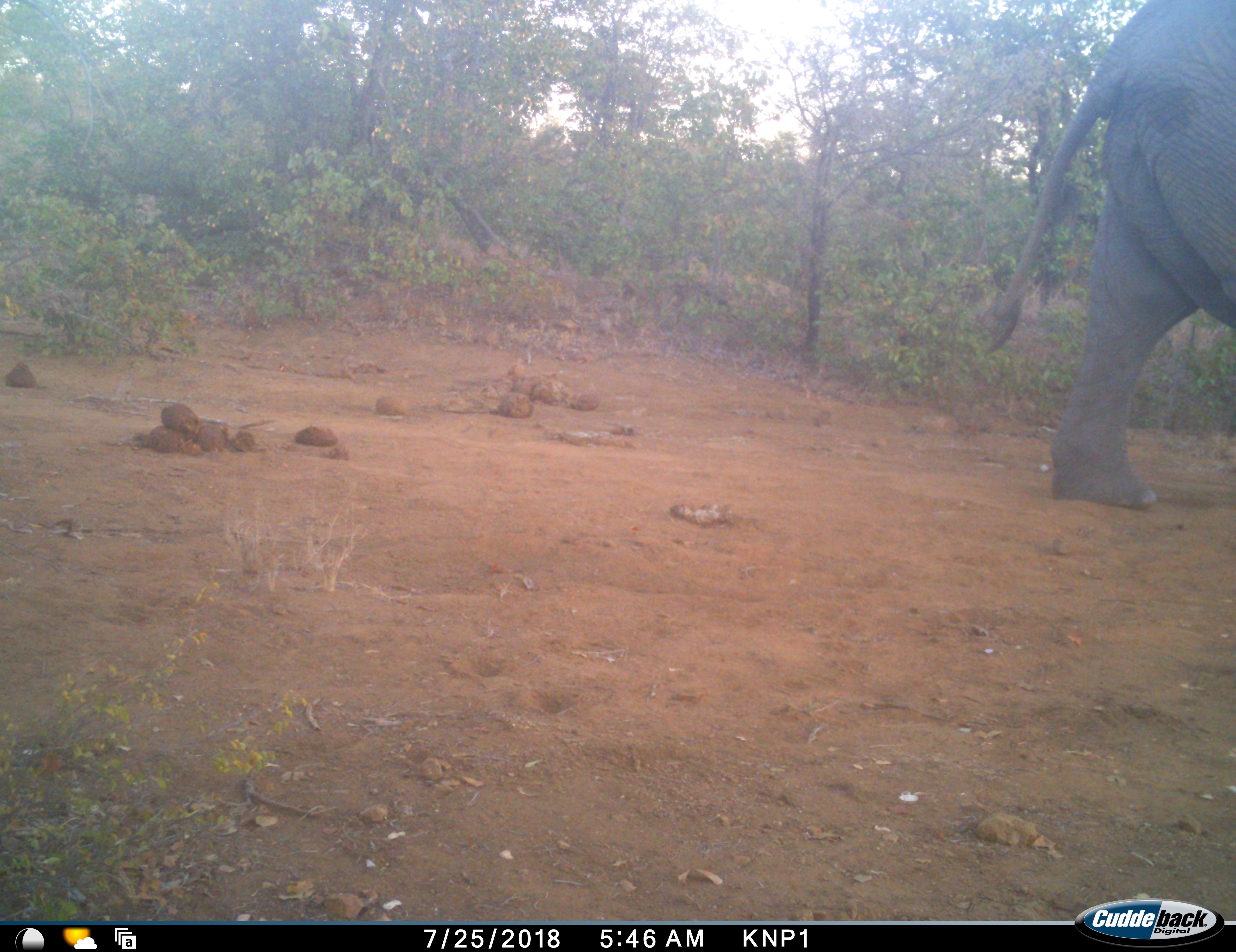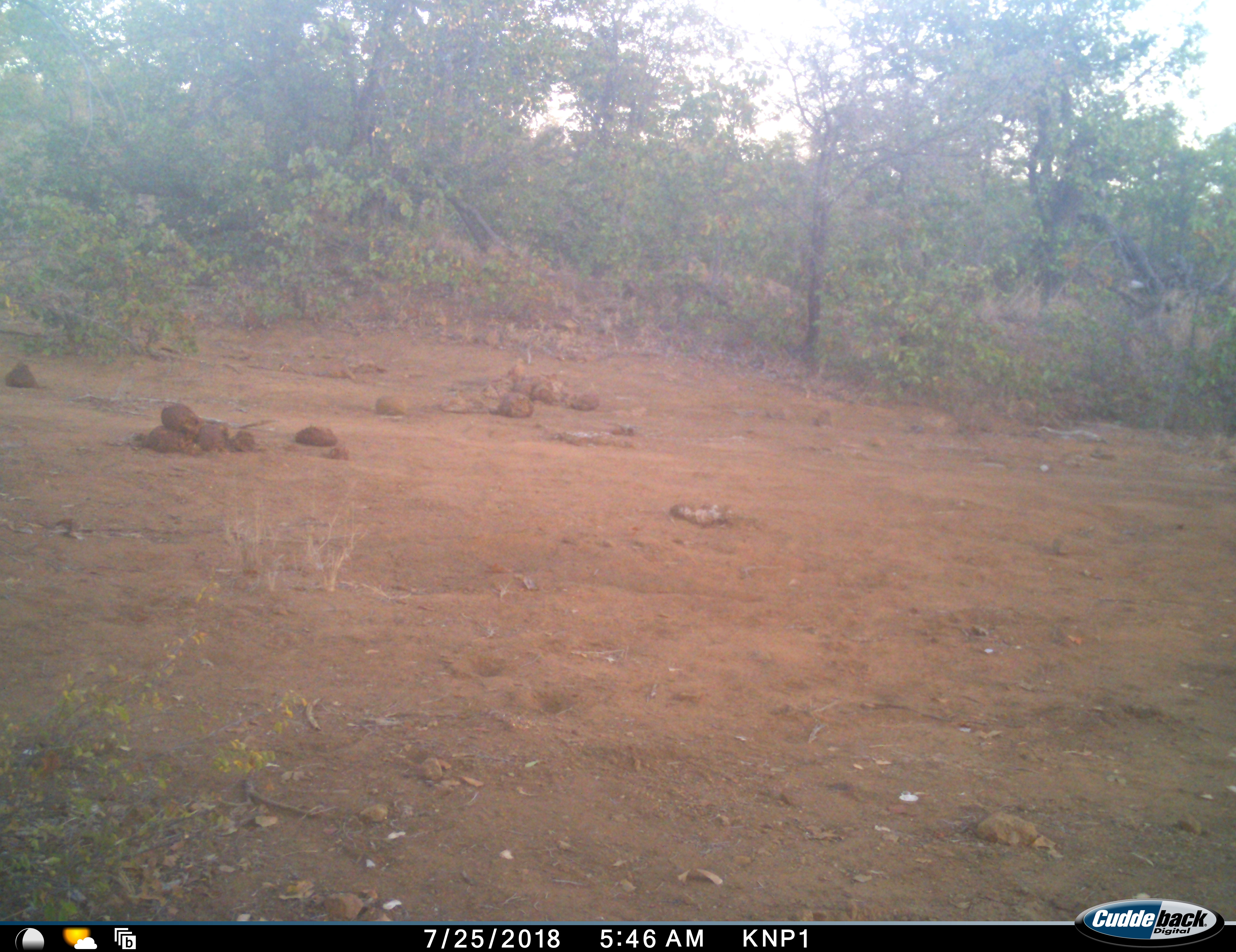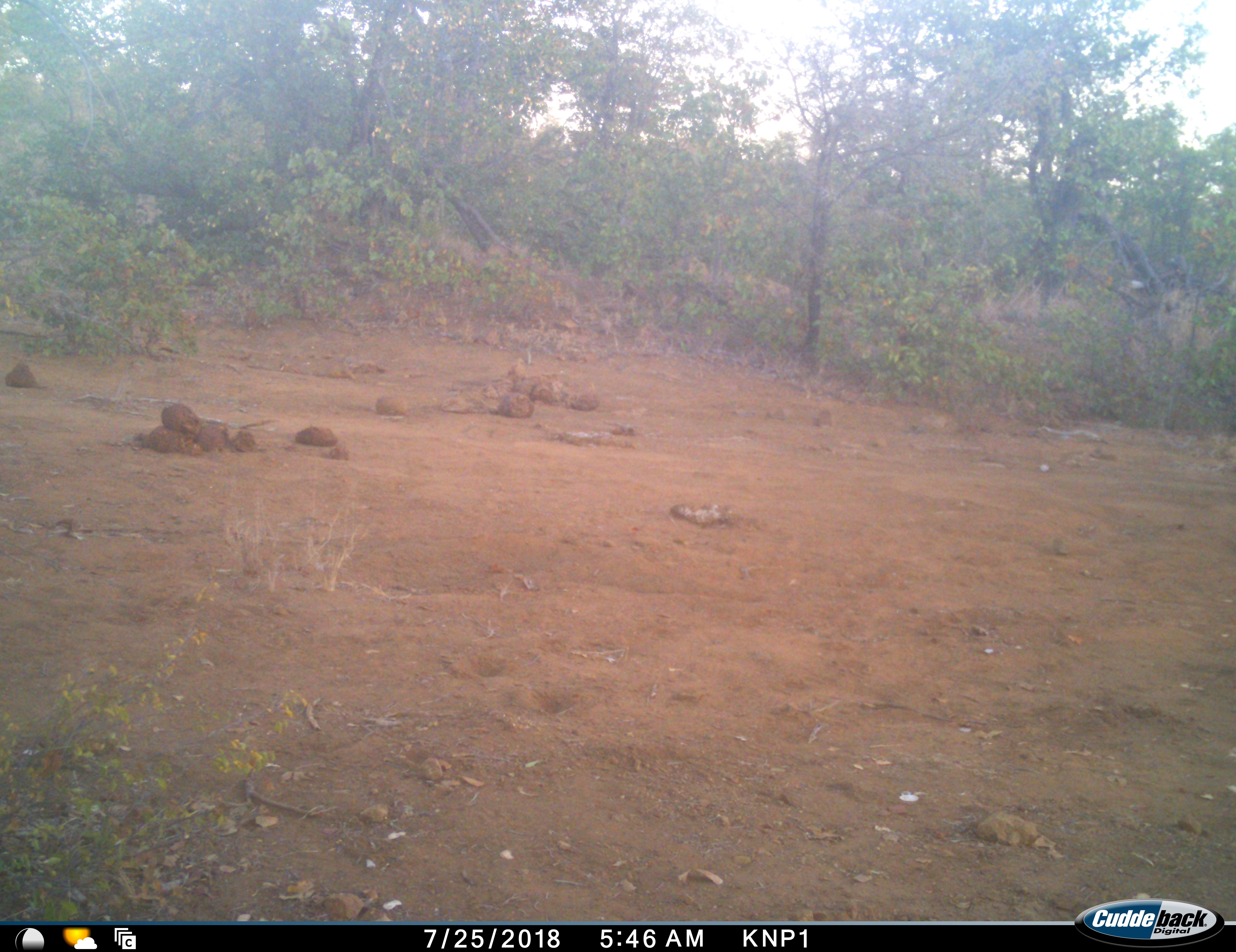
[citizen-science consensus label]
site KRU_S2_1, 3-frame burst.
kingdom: Animalia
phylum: Chordata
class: Mammalia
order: Proboscidea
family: Elephantidae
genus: Loxodonta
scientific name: Loxodonta africana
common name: african bush elephant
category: elephant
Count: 1.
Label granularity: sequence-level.